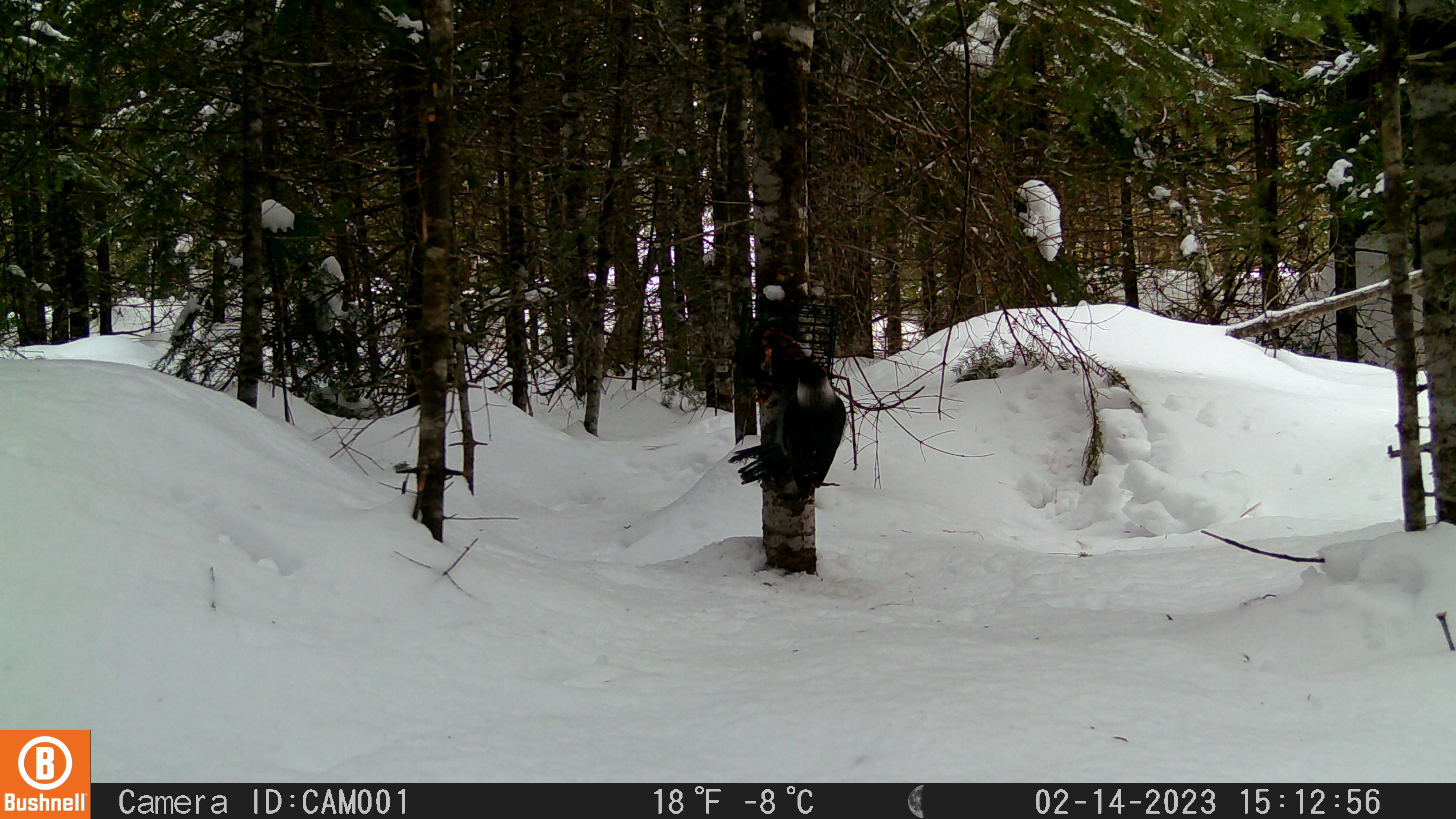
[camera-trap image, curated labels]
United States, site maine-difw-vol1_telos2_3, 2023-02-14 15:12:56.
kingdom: Animalia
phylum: Chordata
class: Aves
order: Passeriformes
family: Corvidae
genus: Perisoreus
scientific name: Perisoreus canadensis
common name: canada jay